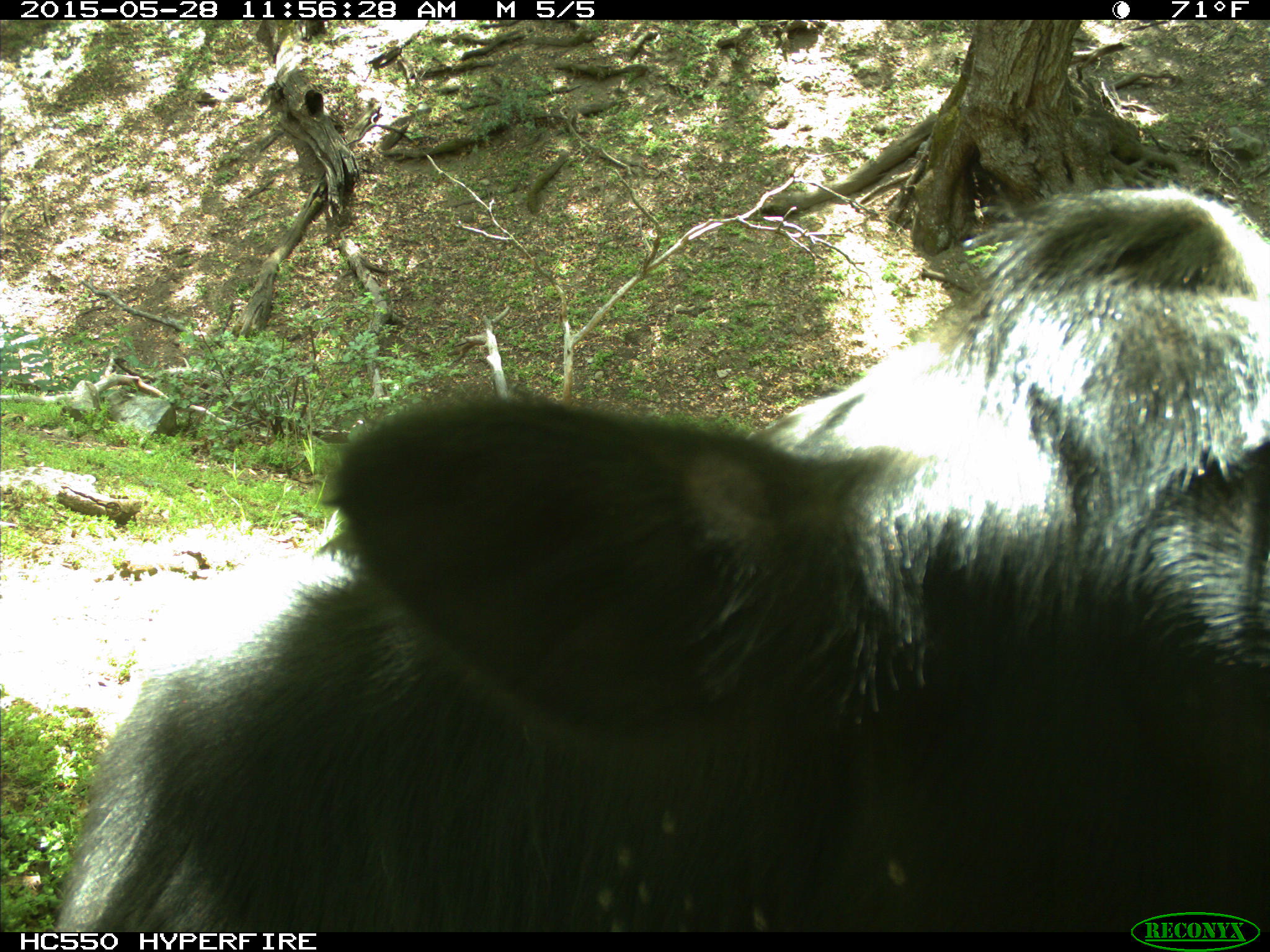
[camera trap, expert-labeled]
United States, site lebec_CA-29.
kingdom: Animalia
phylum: Chordata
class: Mammalia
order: Artiodactyla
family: Bovidae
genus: Bos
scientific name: Bos taurus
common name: domestic cow